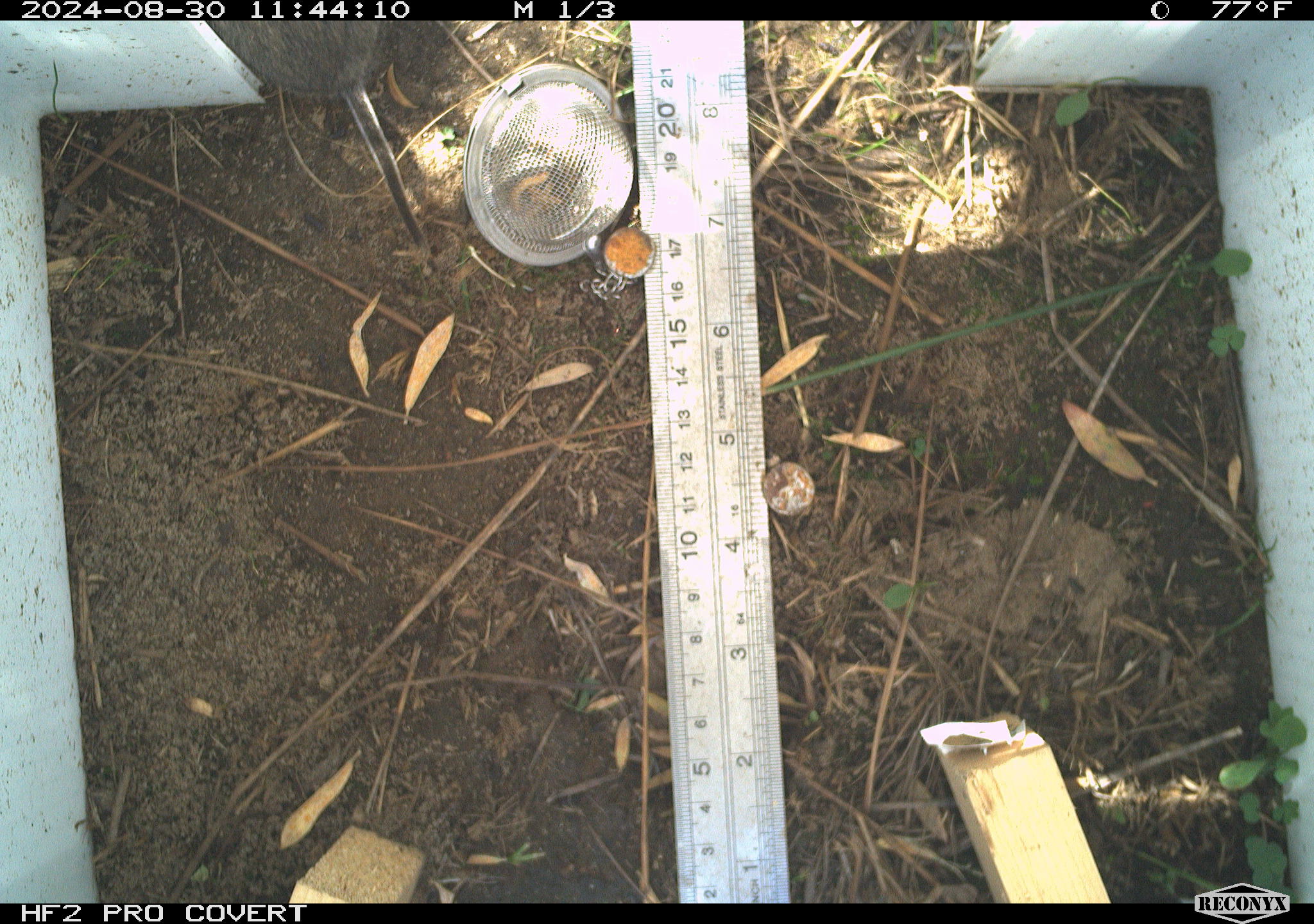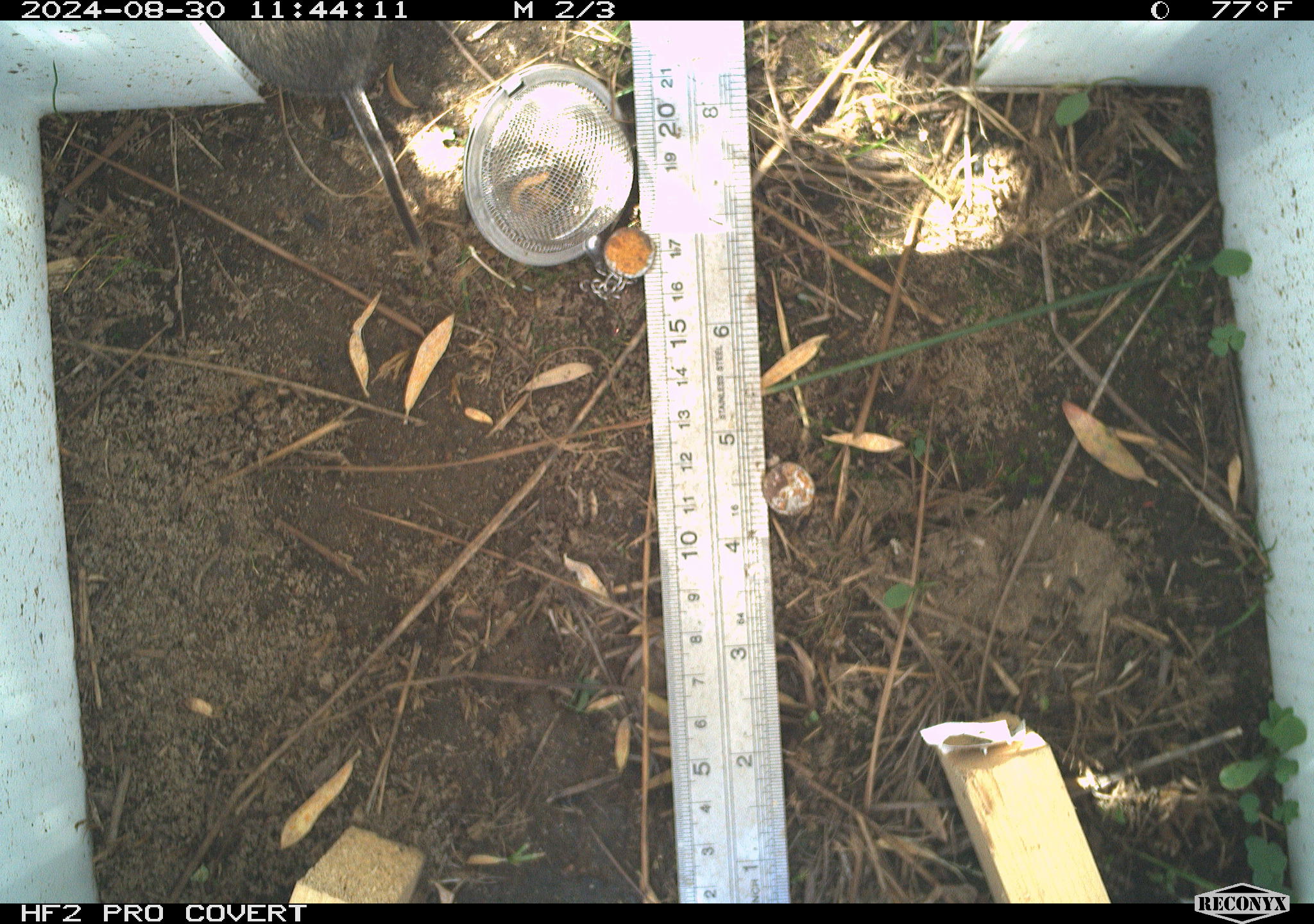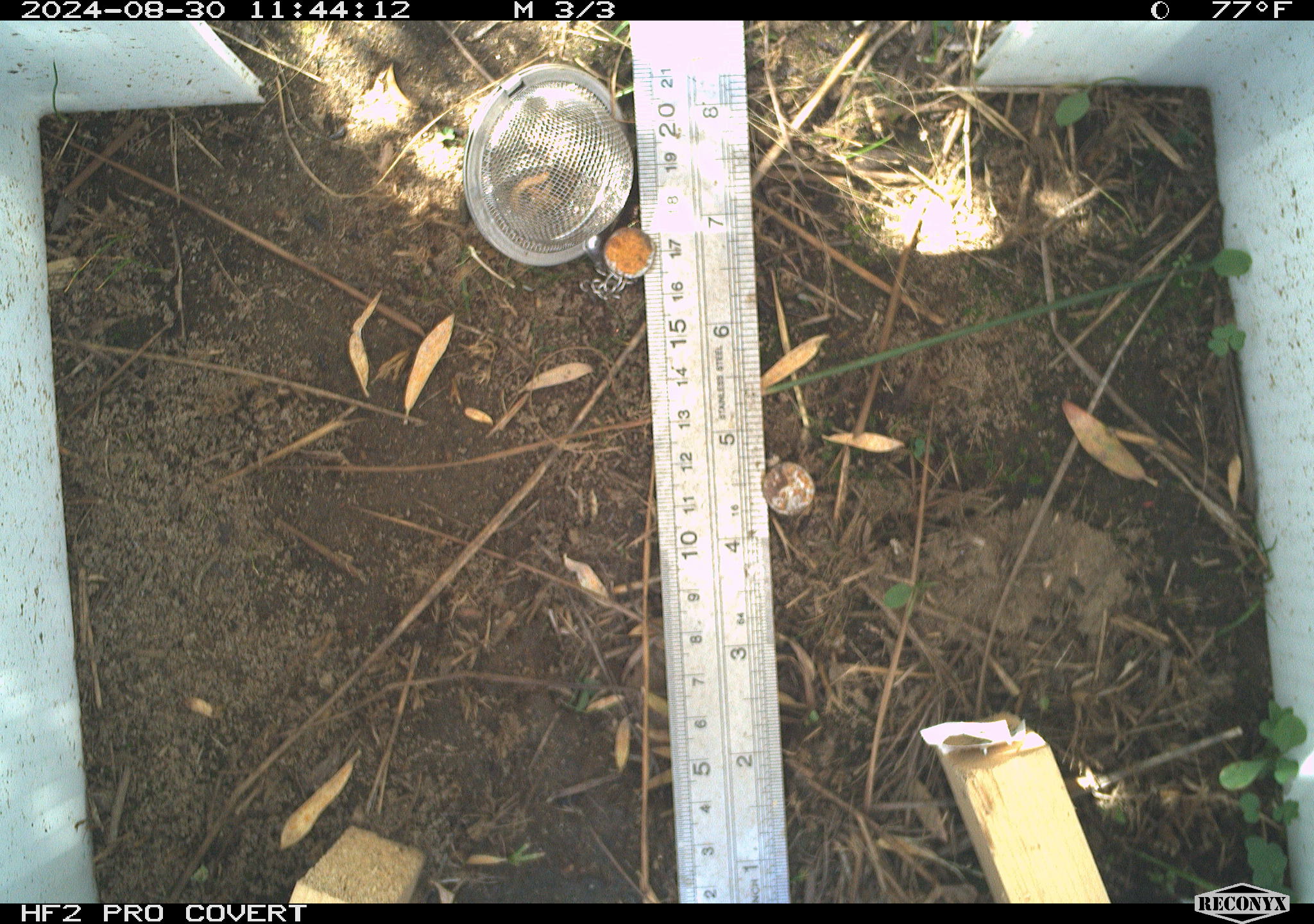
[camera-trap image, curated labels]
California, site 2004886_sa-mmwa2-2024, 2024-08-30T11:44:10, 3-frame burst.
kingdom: Animalia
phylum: Chordata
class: Mammalia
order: Rodentia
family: Cricetidae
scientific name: Arvicolinae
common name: voles, lemmings, and muskrats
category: arvicolinae subfamily